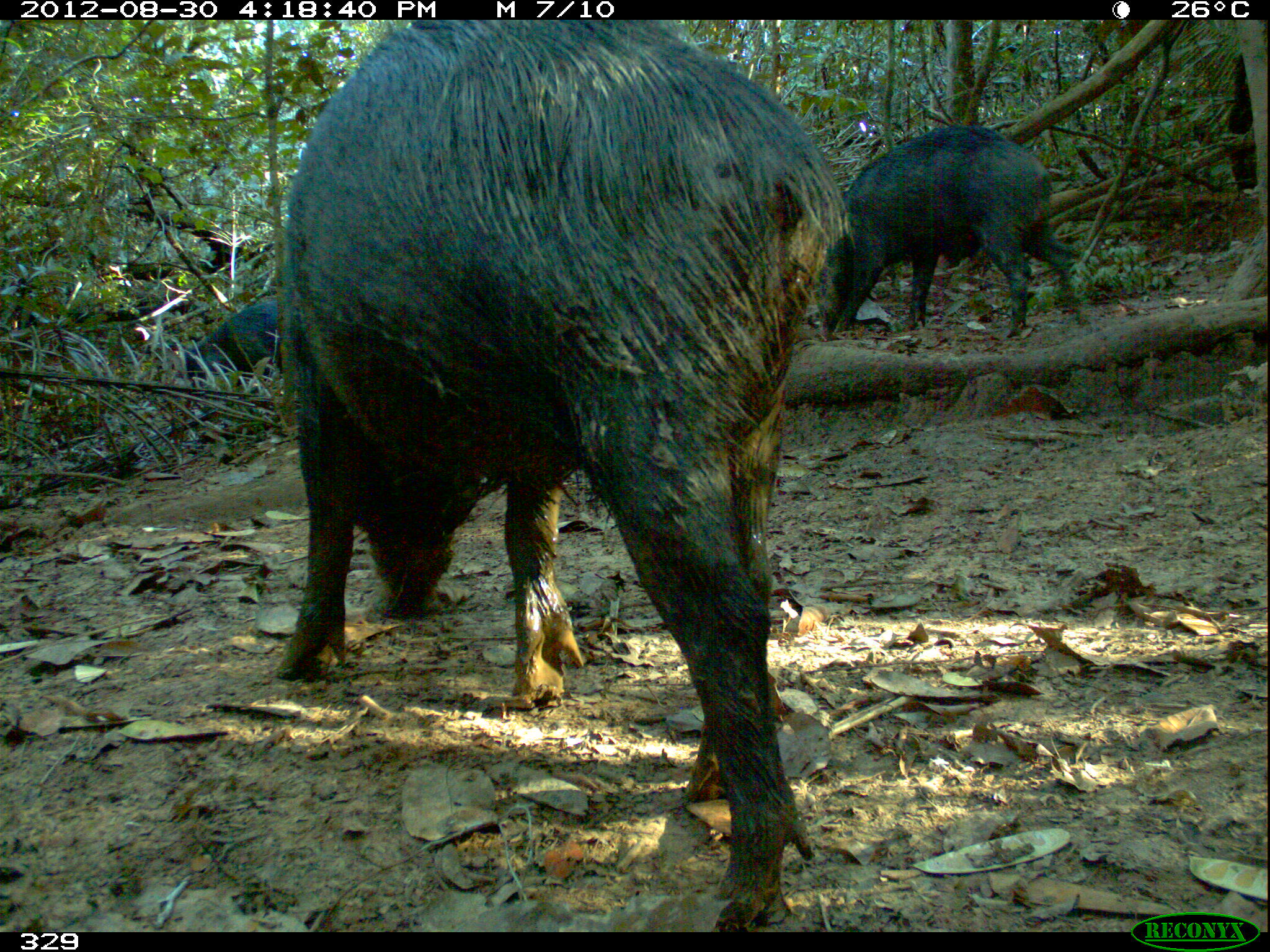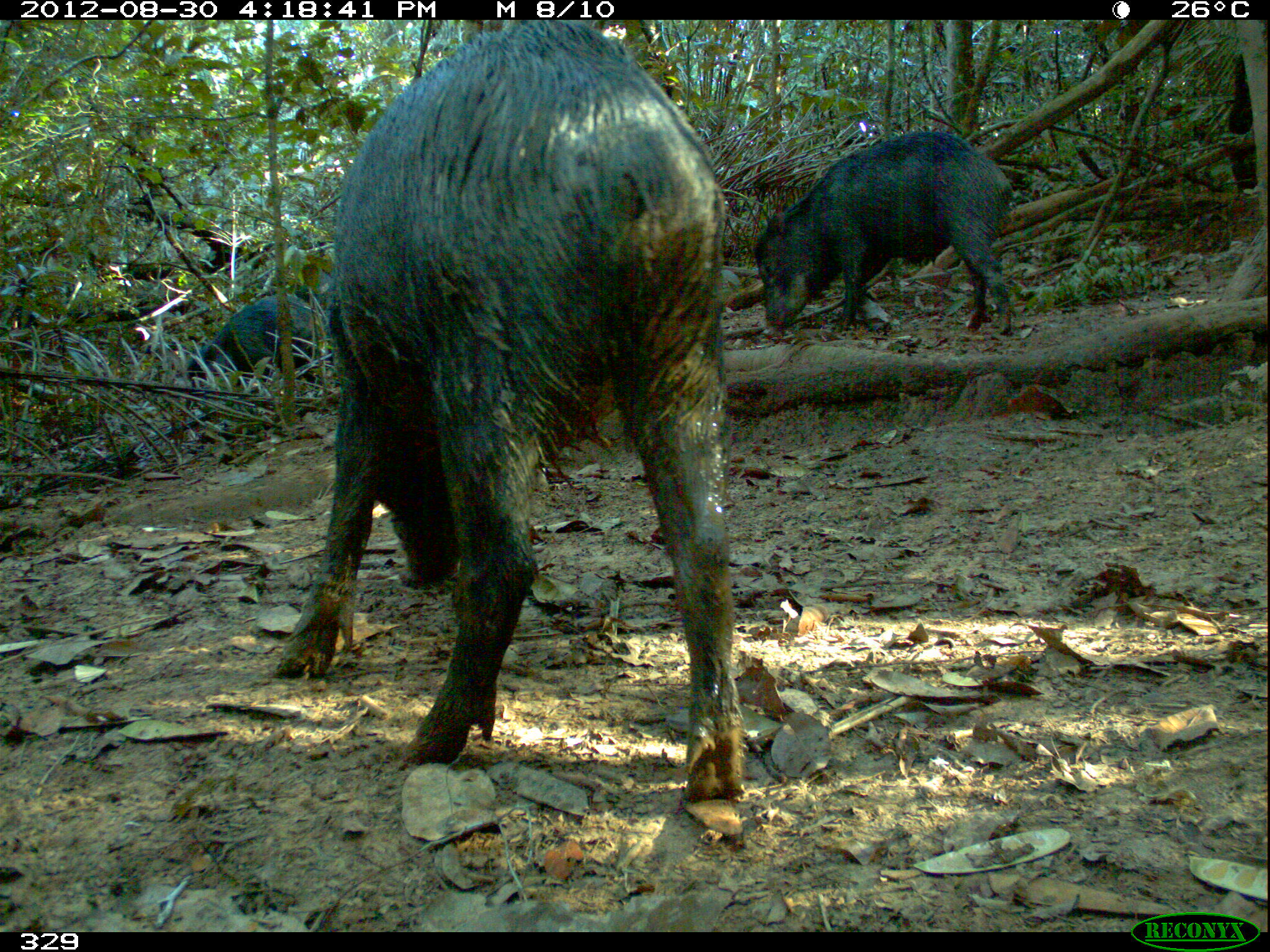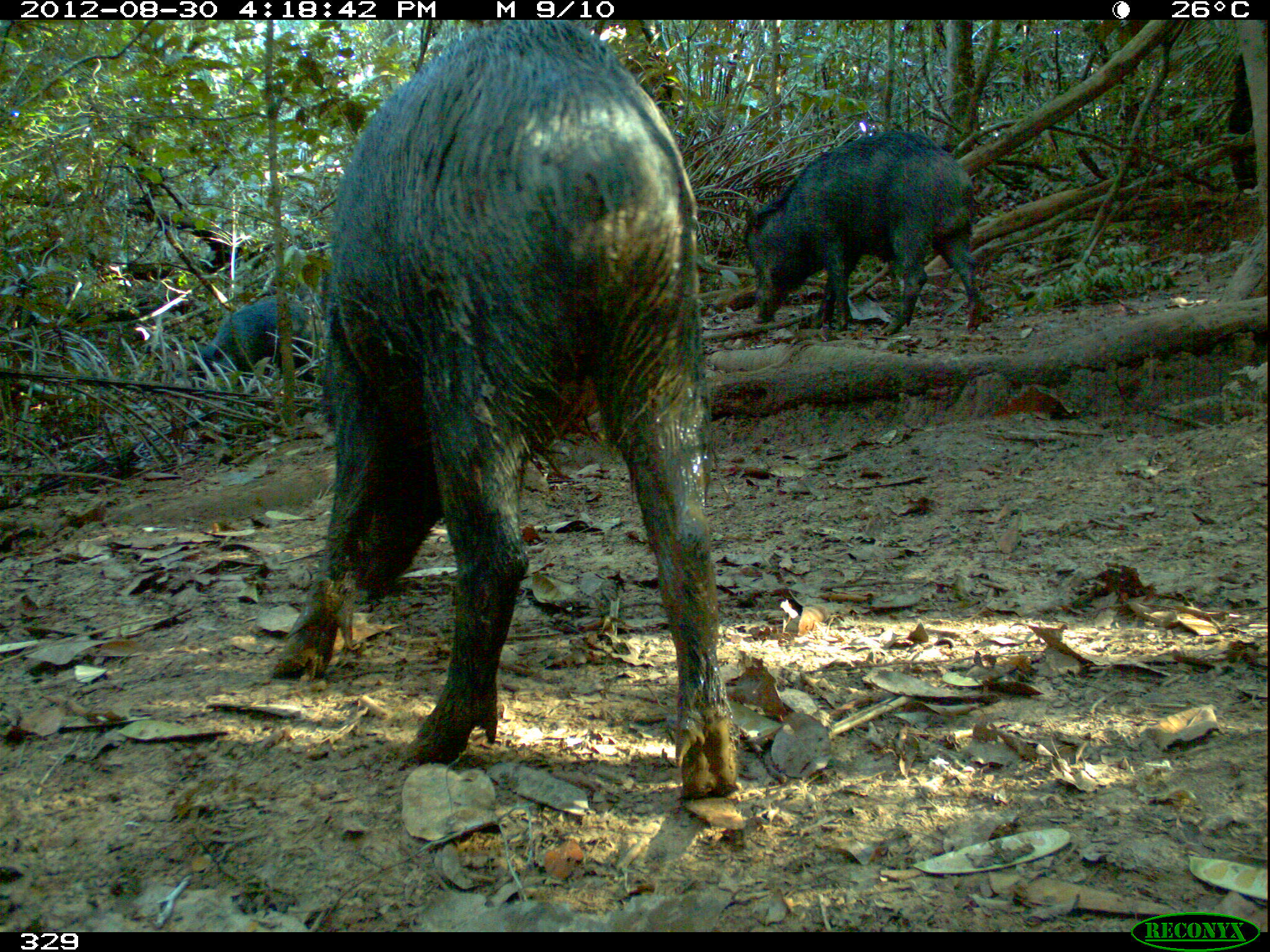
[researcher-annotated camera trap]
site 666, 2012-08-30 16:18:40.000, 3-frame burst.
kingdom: Animalia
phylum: Chordata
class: Mammalia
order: Artiodactyla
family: Tayassuidae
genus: Tayassu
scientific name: Tayassu pecari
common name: white-lipped peccary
Tayassu pecari (white-lipped peccary).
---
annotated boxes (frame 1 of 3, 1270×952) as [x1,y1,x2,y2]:
tayassu pecari: [273,14,855,926]; [810,120,1090,352]; [180,297,278,397]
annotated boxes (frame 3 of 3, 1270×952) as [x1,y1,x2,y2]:
tayassu pecari: [264,21,742,802]; [732,124,985,341]; [181,291,308,390]